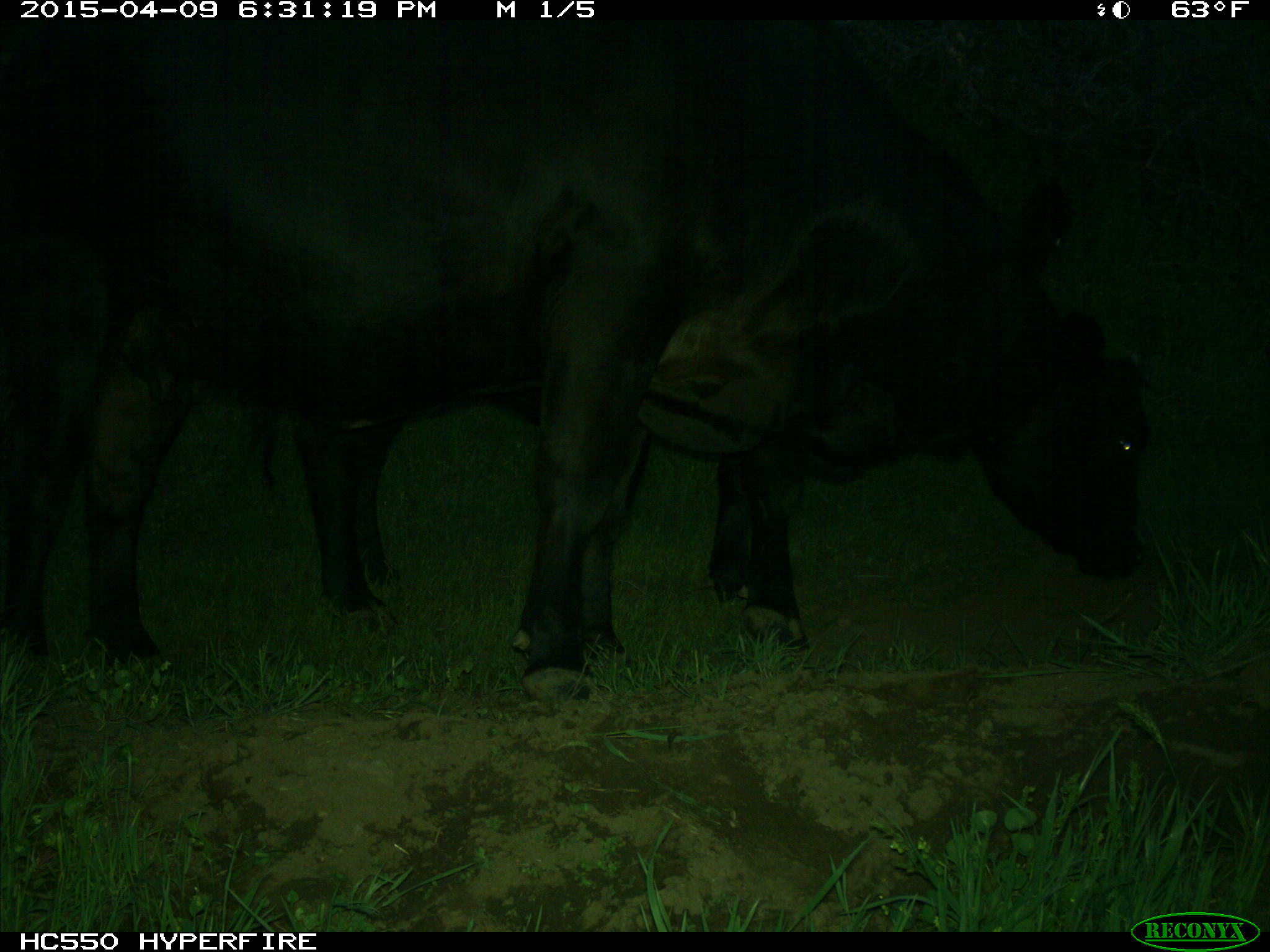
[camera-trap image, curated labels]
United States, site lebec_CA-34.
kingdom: Animalia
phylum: Chordata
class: Mammalia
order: Artiodactyla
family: Bovidae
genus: Bos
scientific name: Bos taurus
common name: domestic cow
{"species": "Bos taurus (domestic cow)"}